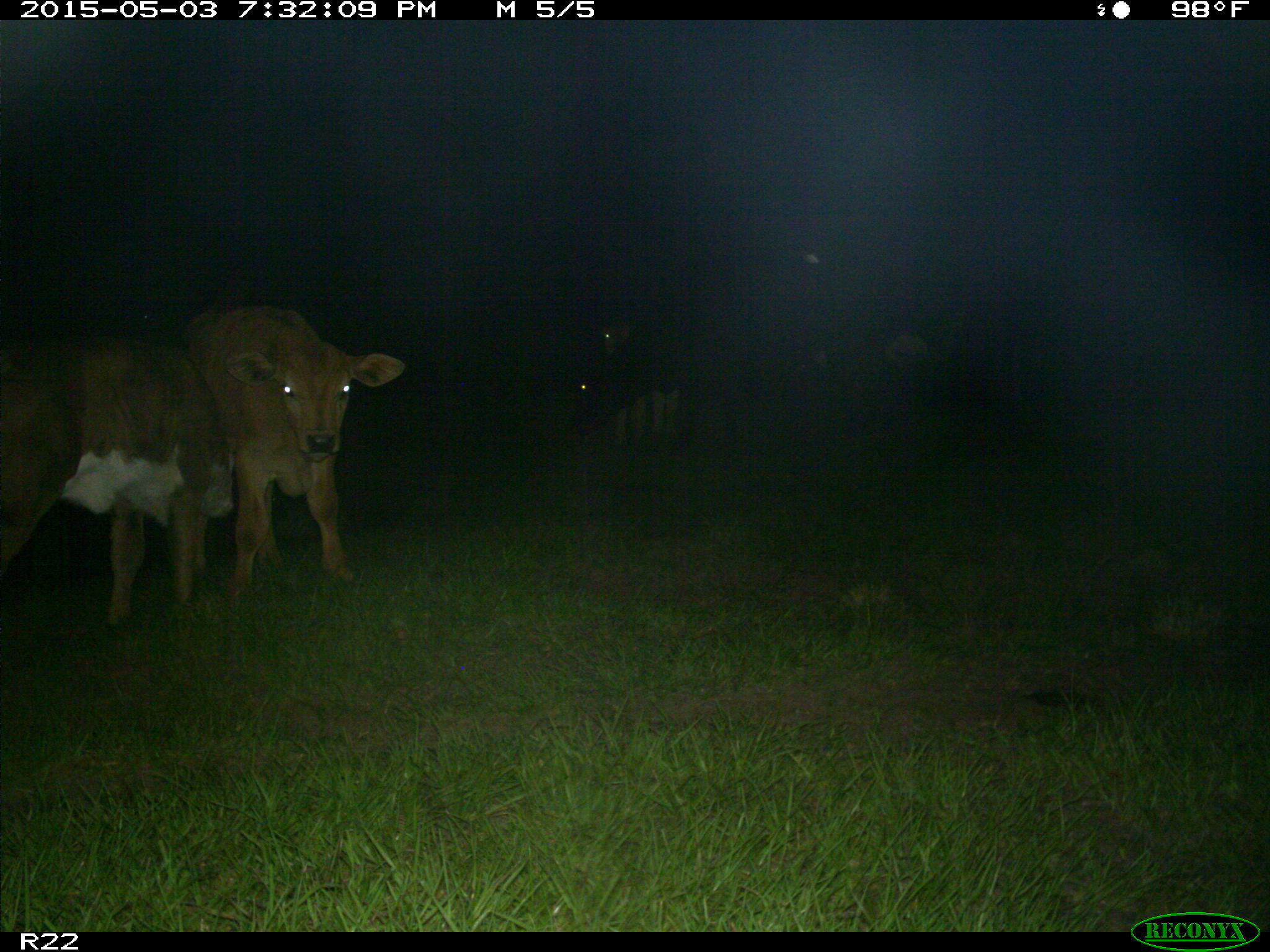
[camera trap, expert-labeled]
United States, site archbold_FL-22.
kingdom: Animalia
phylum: Chordata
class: Mammalia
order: Artiodactyla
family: Bovidae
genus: Bos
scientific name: Bos taurus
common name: domestic cow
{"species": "Bos taurus (domestic cow)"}